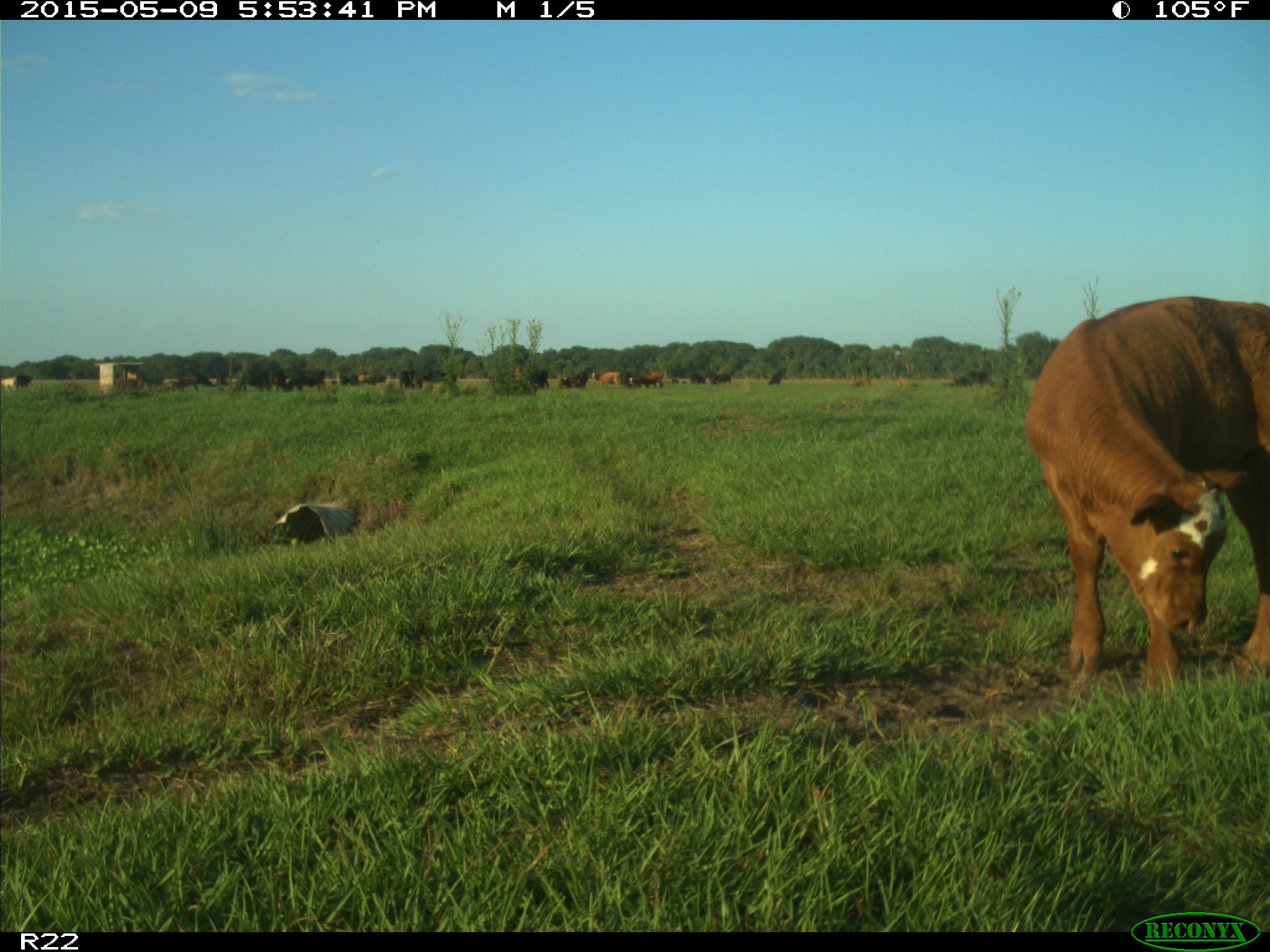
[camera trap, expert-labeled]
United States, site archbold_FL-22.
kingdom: Animalia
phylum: Chordata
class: Mammalia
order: Artiodactyla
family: Bovidae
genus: Bos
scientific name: Bos taurus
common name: domestic cow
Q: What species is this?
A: Bos taurus (domestic cow).